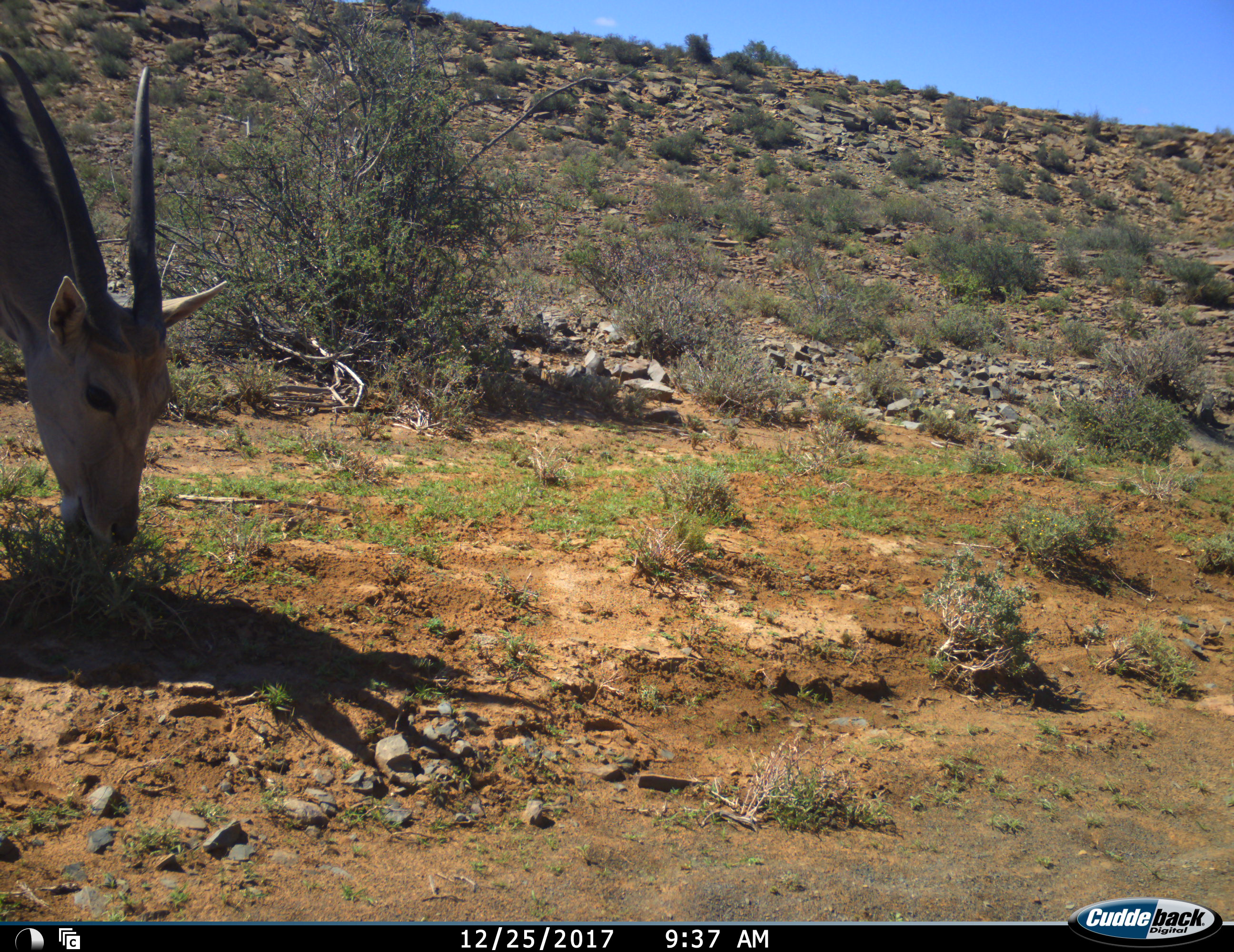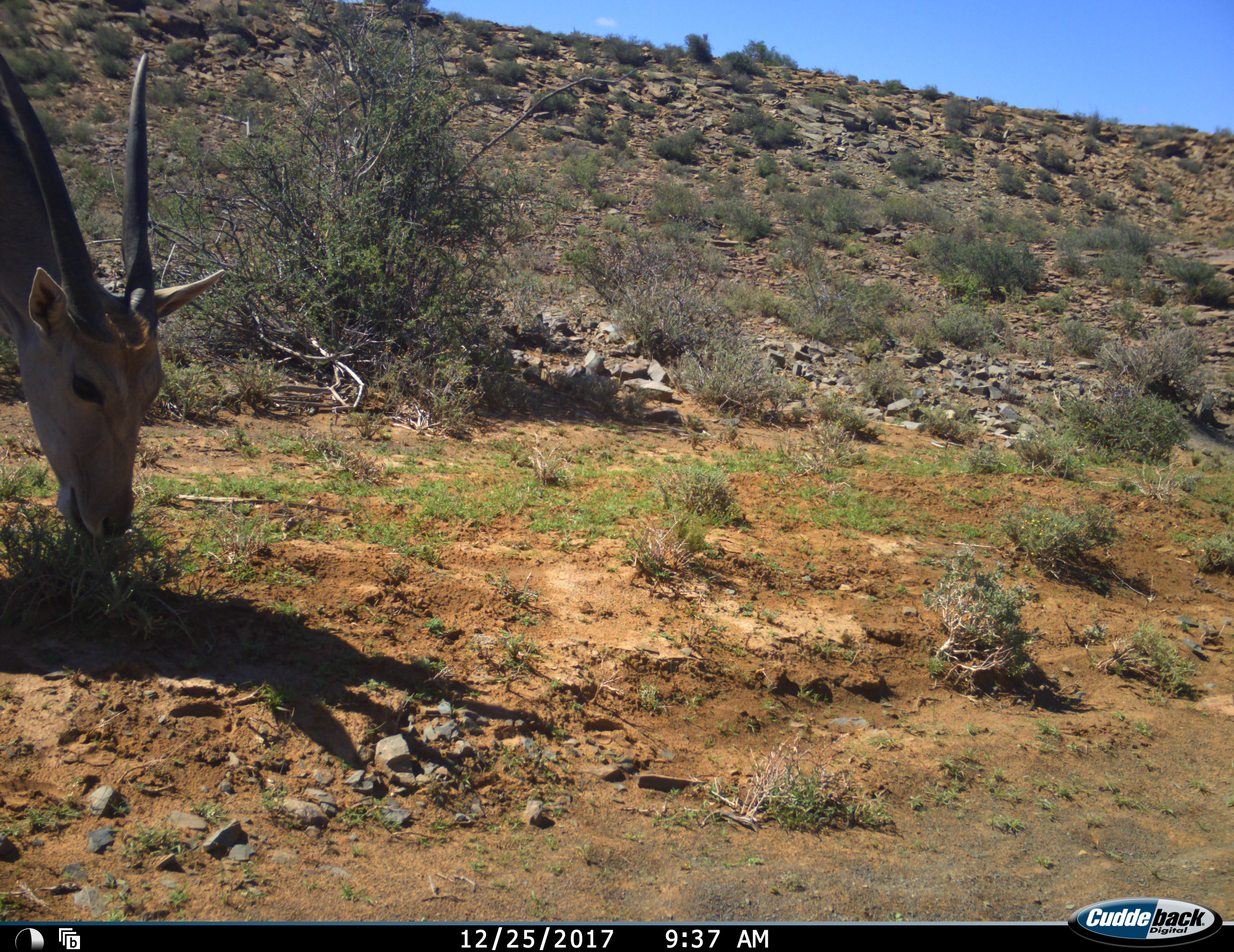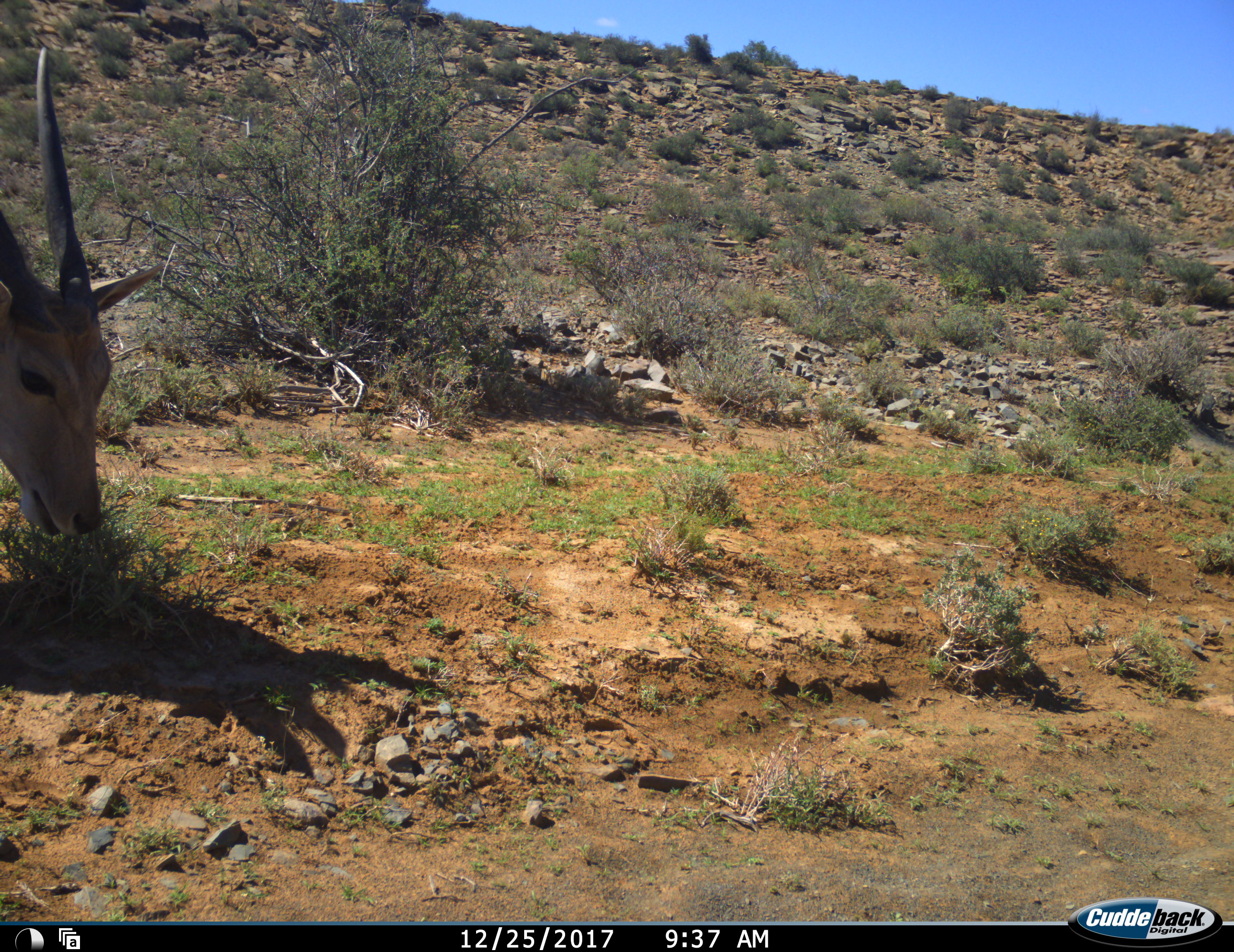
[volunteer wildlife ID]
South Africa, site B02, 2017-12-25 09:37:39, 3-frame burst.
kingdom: Animalia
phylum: Chordata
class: Mammalia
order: Artiodactyla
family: Bovidae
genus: Tragelaphus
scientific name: Tragelaphus oryx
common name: eland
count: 1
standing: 30%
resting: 0%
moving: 10%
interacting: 0%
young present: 0%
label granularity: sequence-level